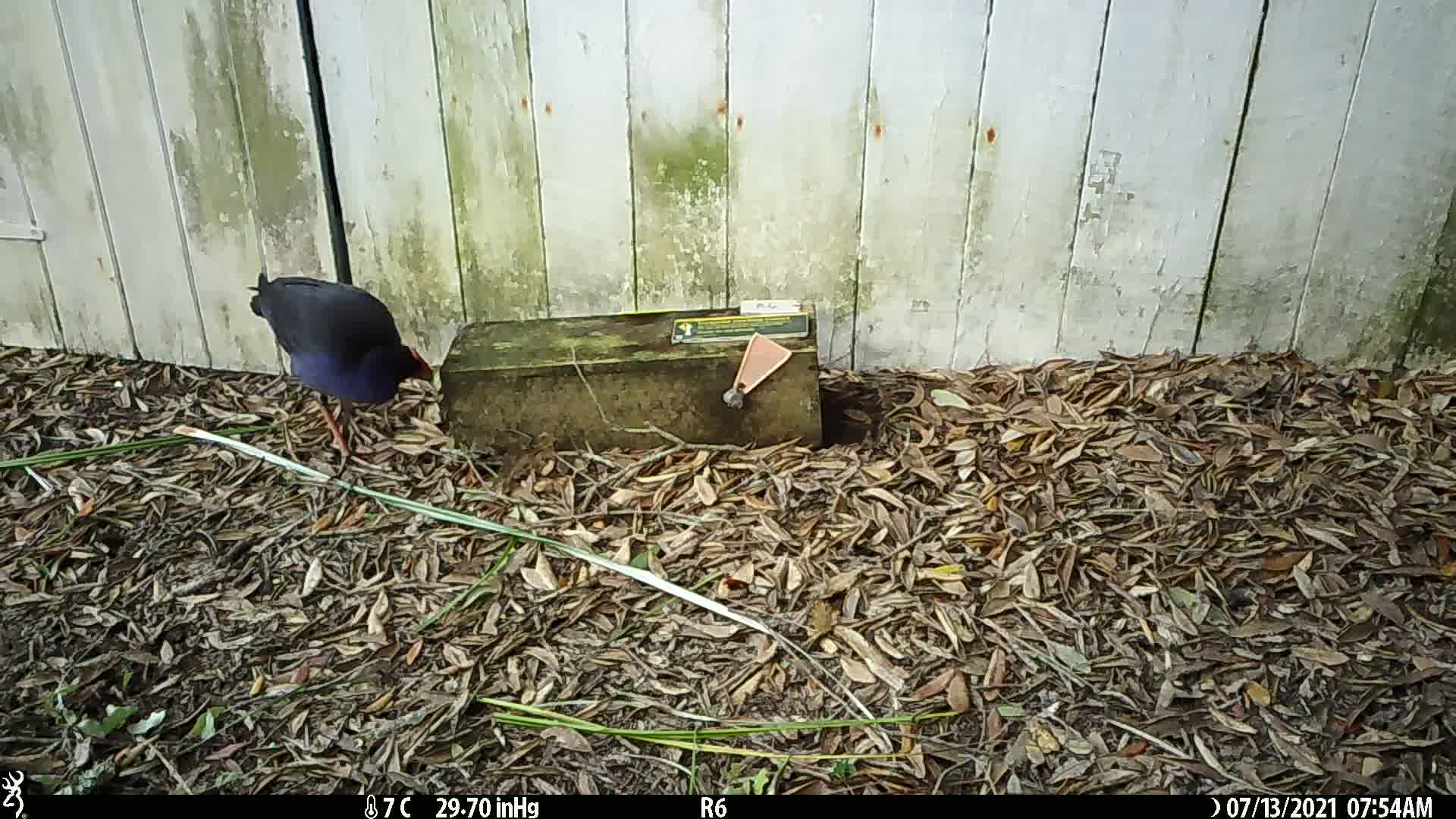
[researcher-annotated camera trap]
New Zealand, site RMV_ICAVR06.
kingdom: Animalia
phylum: Chordata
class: Aves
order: Gruiformes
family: Rallidae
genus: Porphyrio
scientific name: Porphyrio melanotus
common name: australasian swamphen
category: pukeko